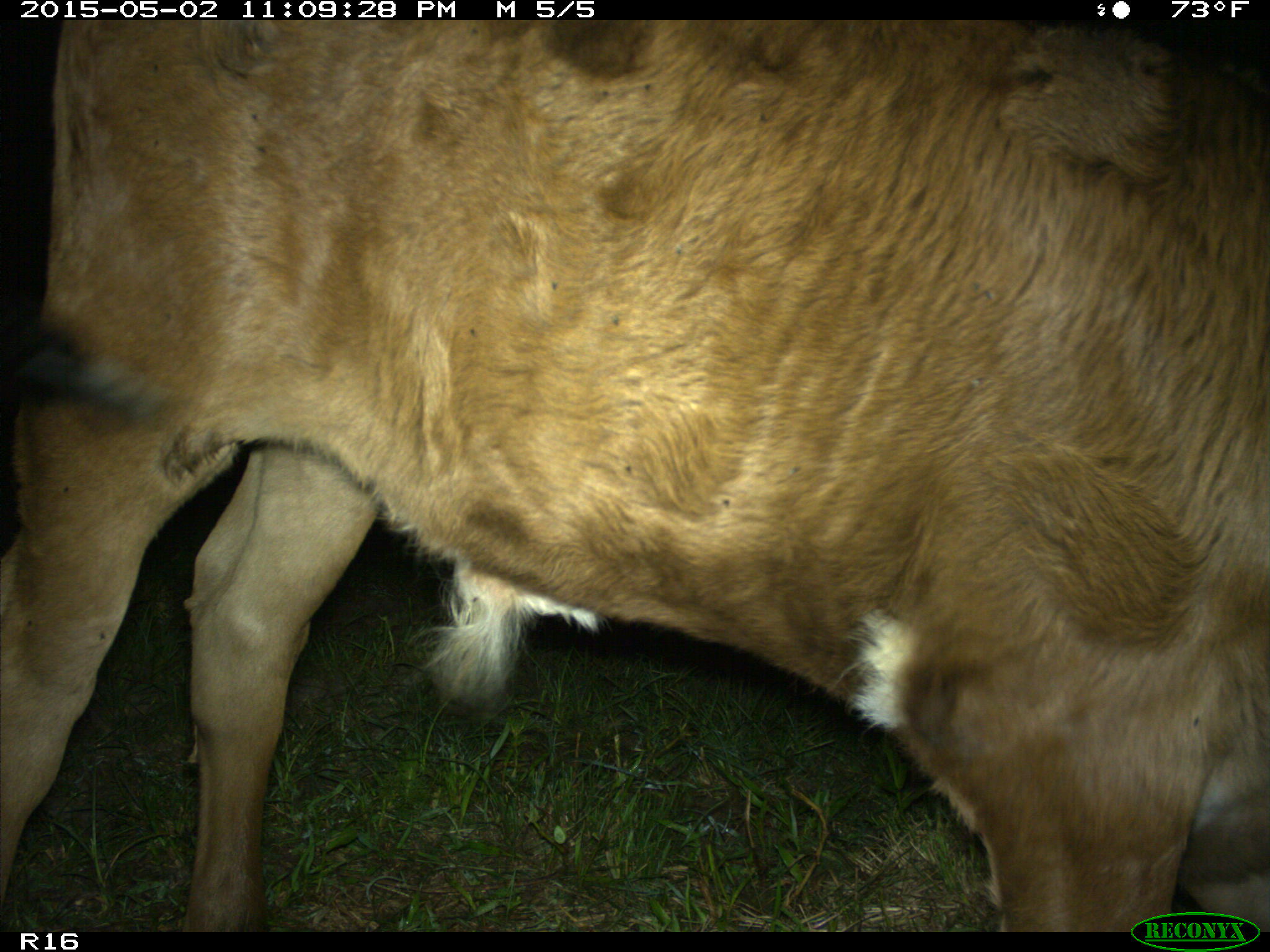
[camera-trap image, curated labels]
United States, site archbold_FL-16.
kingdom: Animalia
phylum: Chordata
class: Mammalia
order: Artiodactyla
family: Bovidae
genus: Bos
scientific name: Bos taurus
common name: domestic cow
Bos taurus (domestic cow).